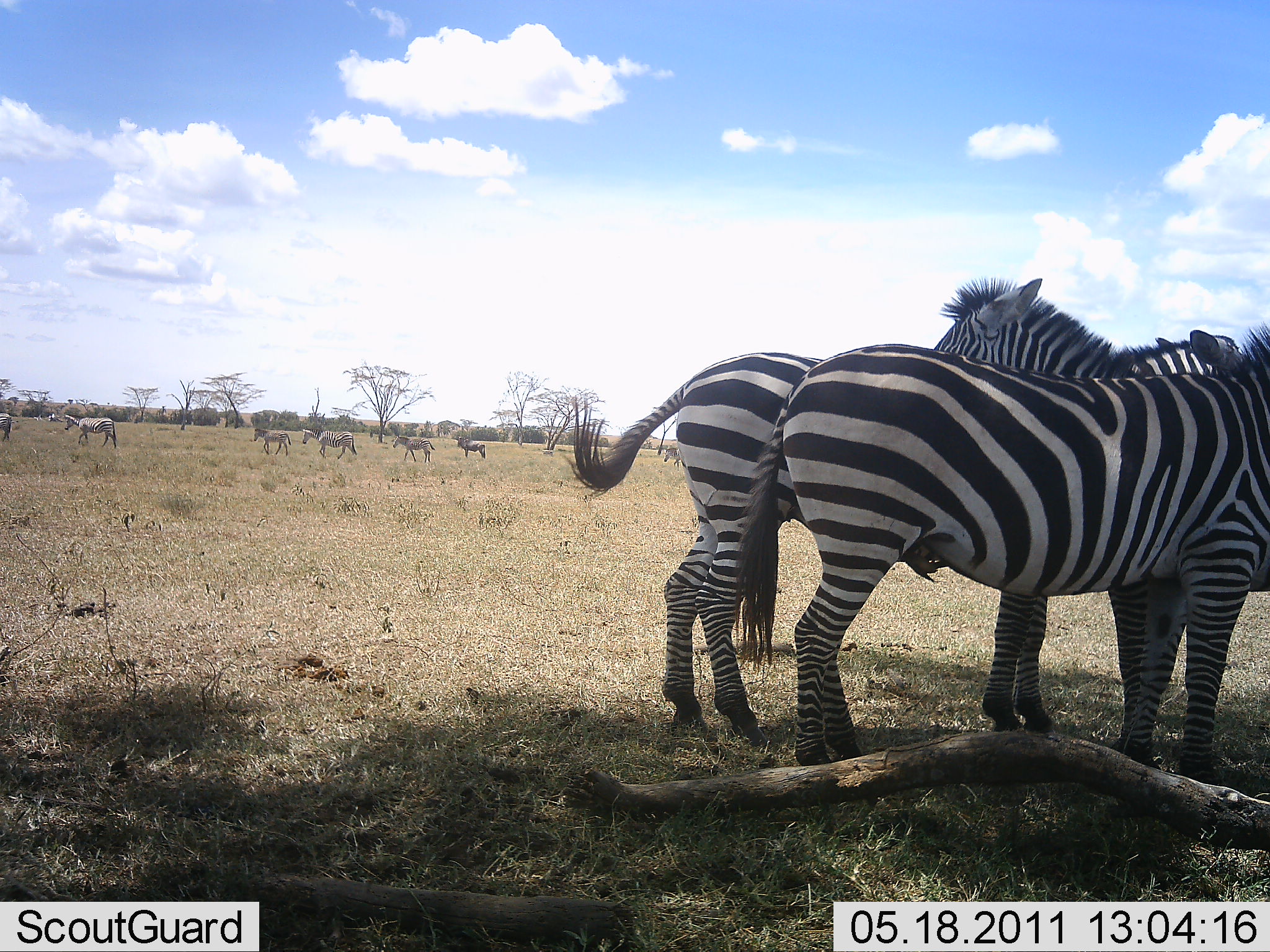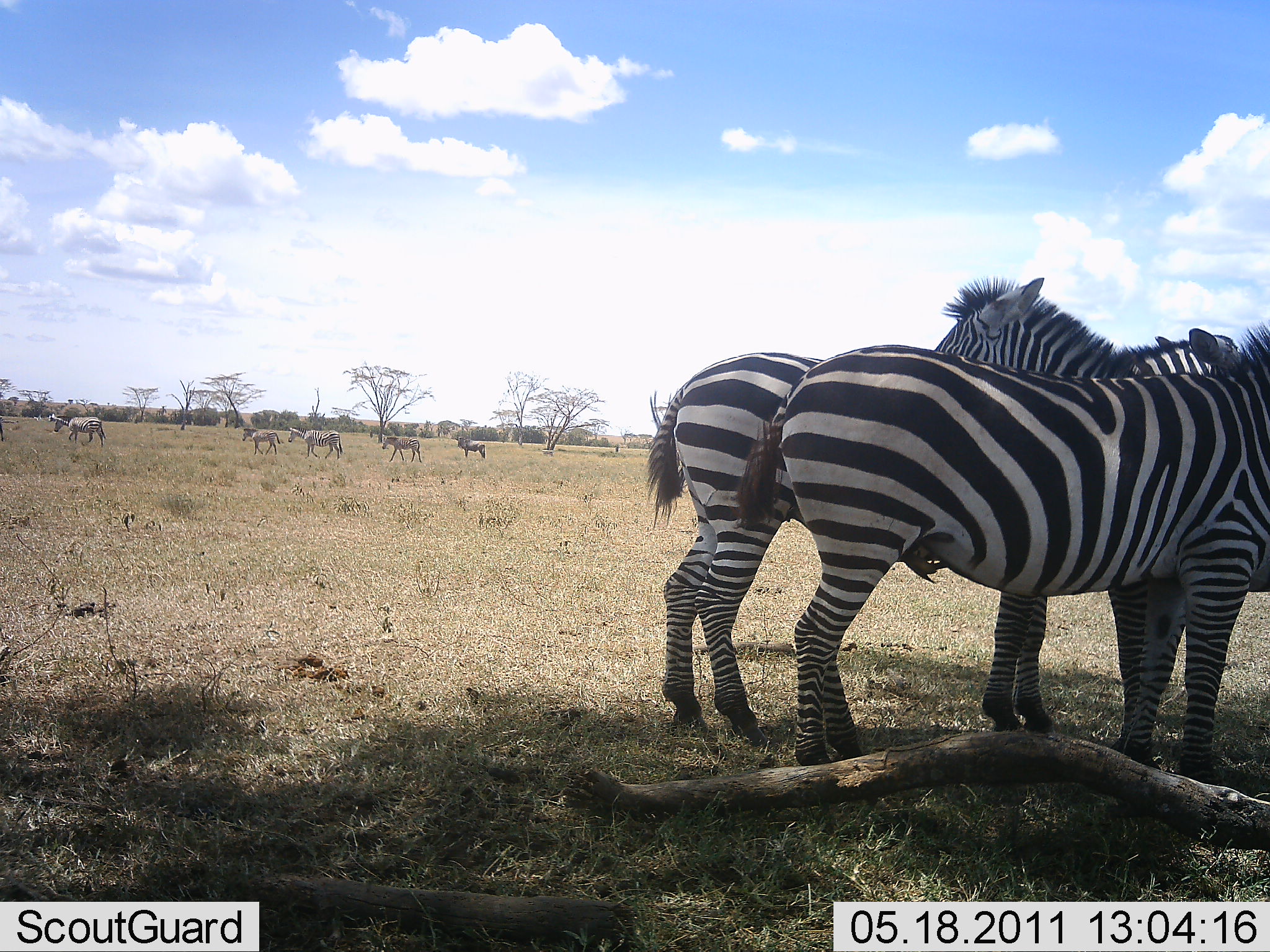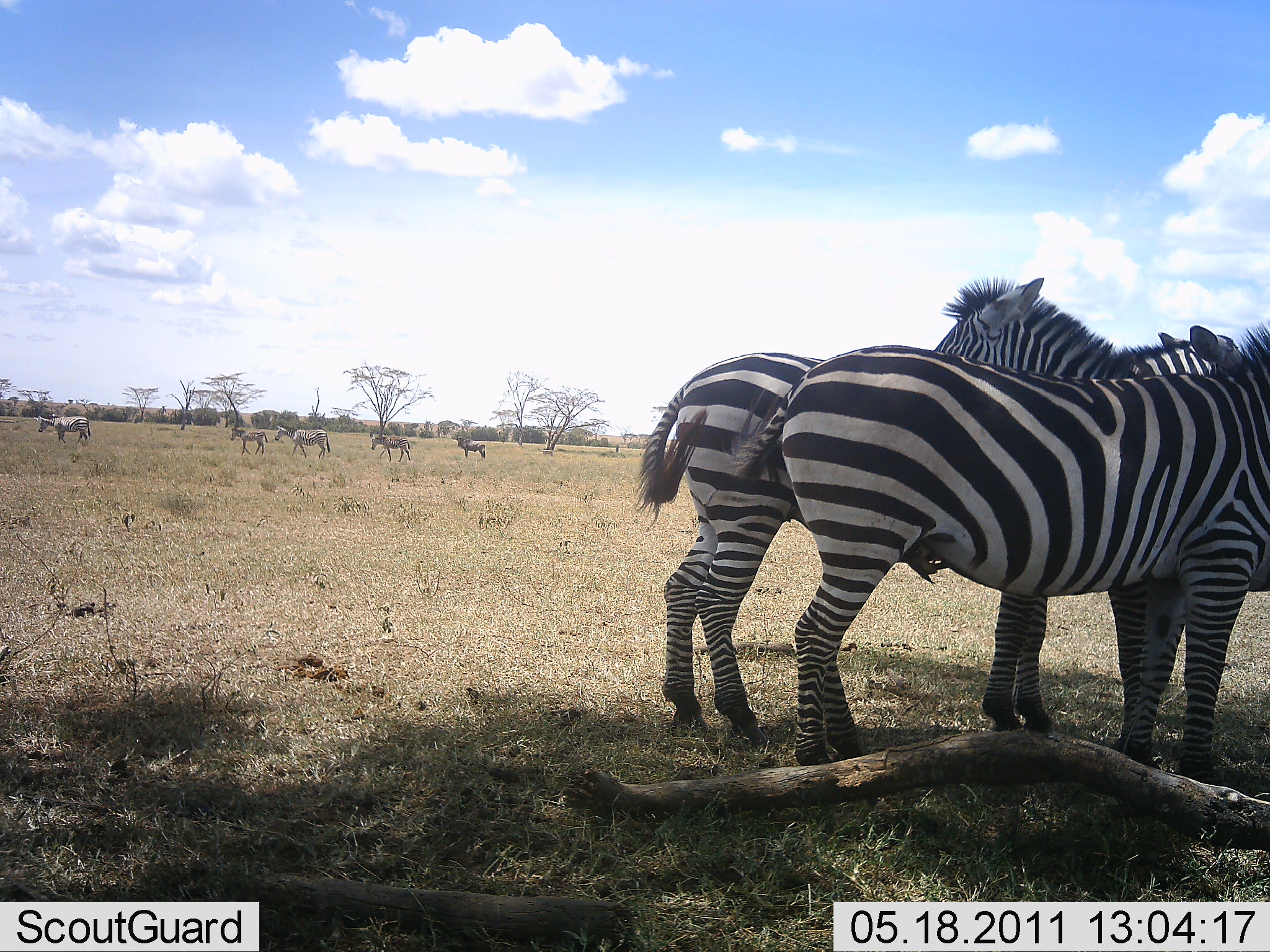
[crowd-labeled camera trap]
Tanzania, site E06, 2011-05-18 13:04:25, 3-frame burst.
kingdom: Animalia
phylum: Chordata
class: Mammalia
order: Perissodactyla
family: Equidae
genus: Equus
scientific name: Equus quagga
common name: plains zebra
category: zebra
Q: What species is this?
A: Zebra (plains zebra) (Equus quagga).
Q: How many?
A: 10.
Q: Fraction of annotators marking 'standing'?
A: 100%.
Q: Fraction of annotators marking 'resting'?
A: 0%.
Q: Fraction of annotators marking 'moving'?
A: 75%.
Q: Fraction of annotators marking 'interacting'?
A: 25%.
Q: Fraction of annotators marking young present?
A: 0%.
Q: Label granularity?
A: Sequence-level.